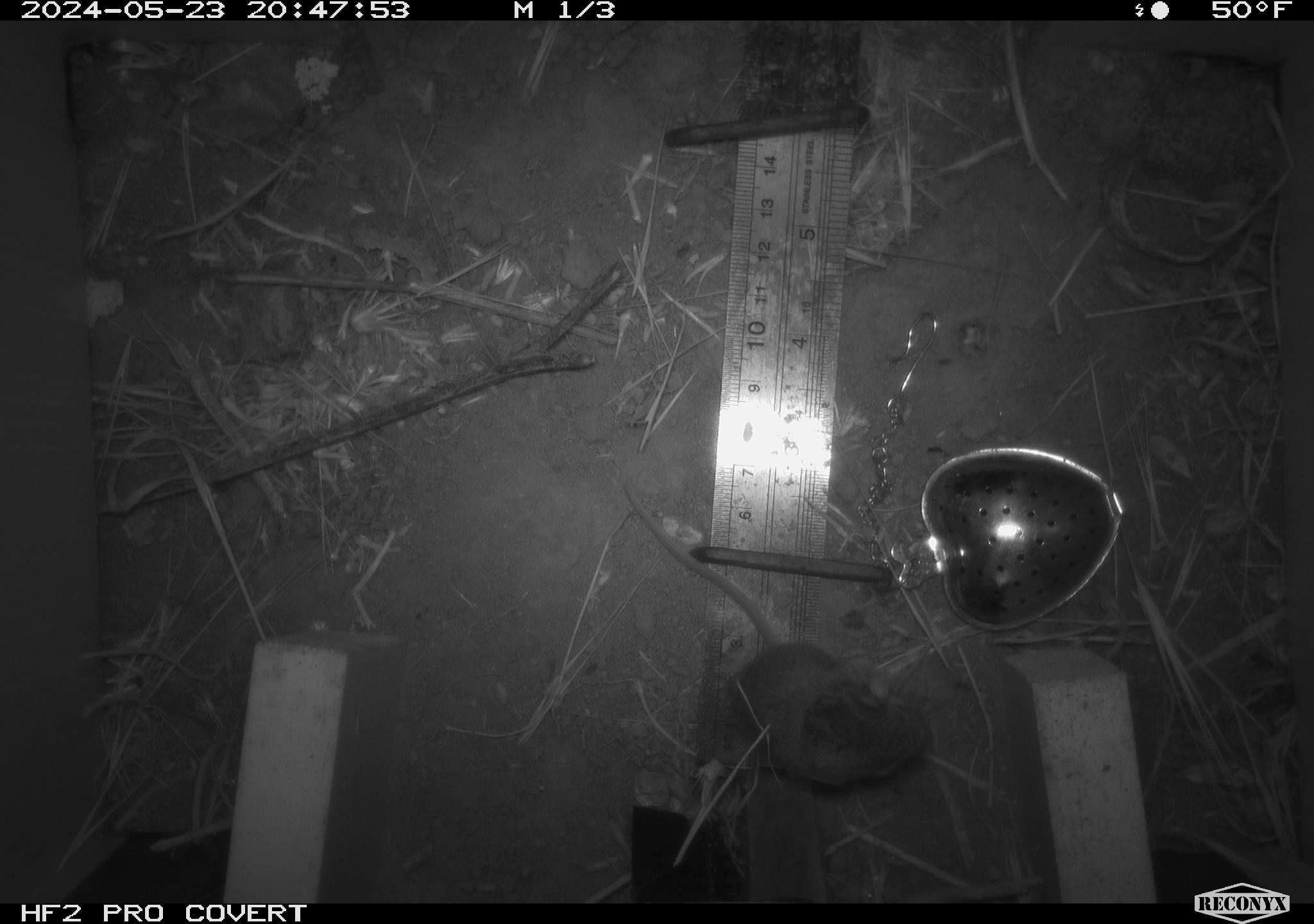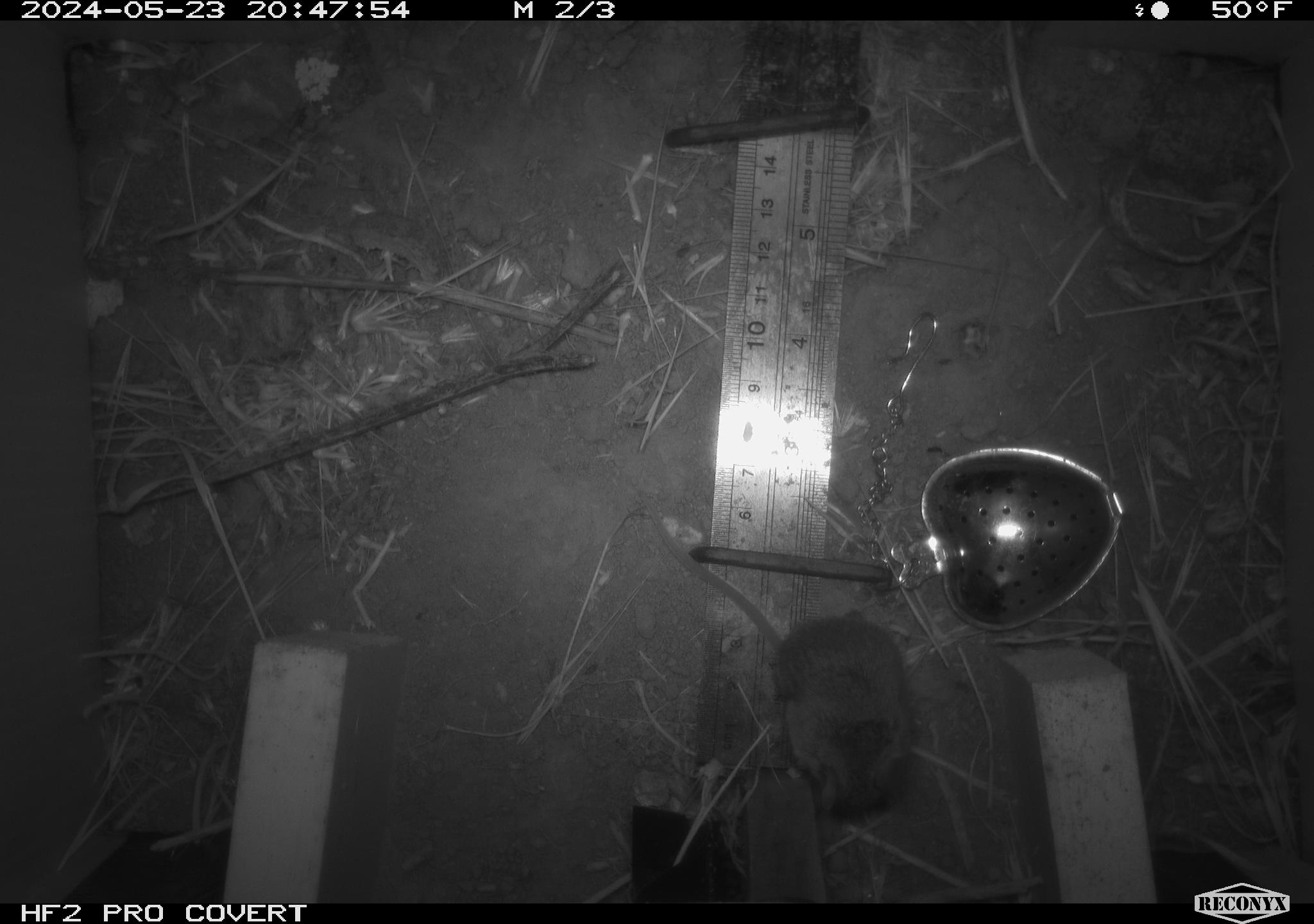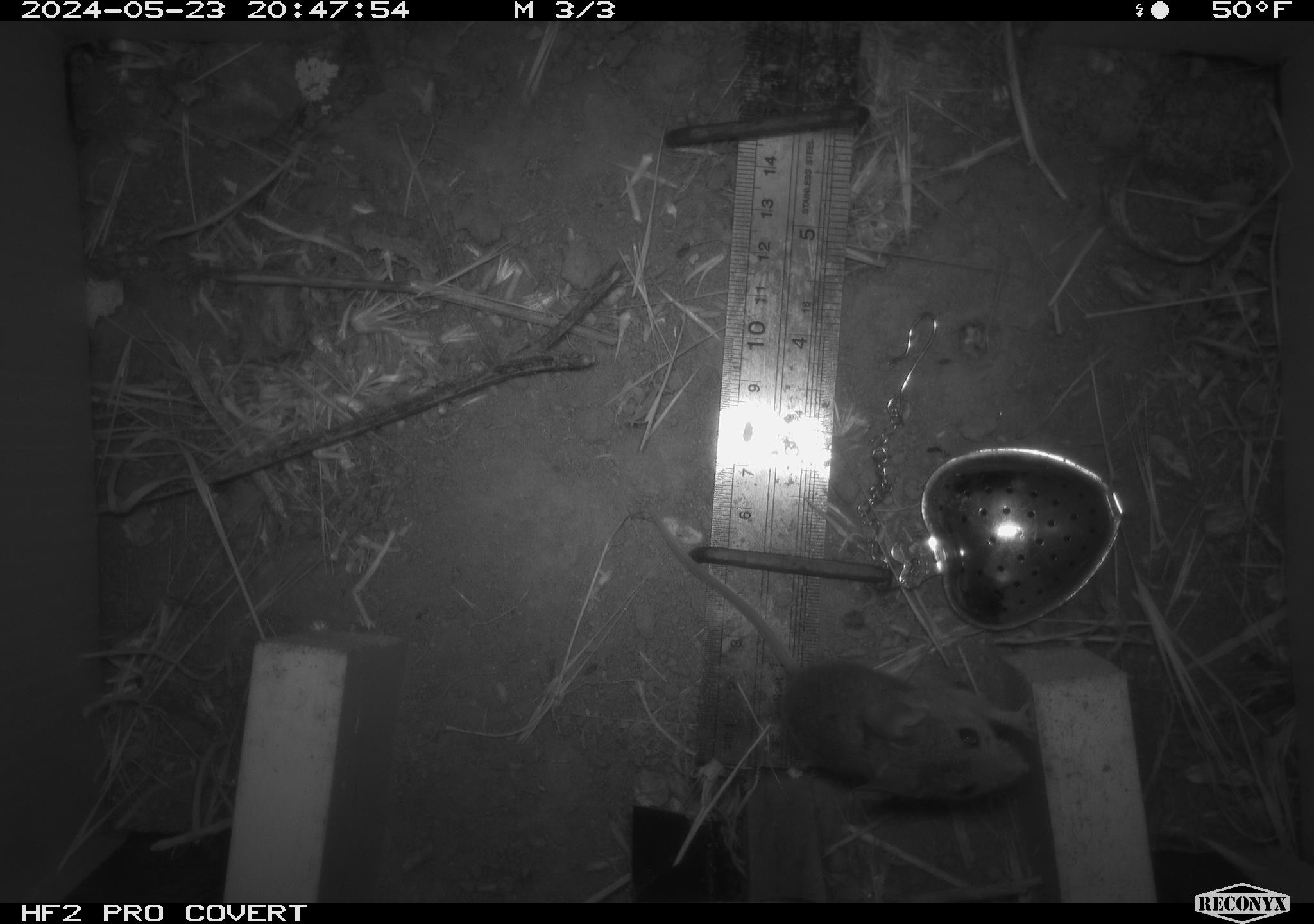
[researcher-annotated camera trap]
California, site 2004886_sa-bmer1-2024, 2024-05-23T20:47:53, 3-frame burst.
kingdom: Animalia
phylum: Chordata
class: Mammalia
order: Rodentia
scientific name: Rodentia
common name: mouse species